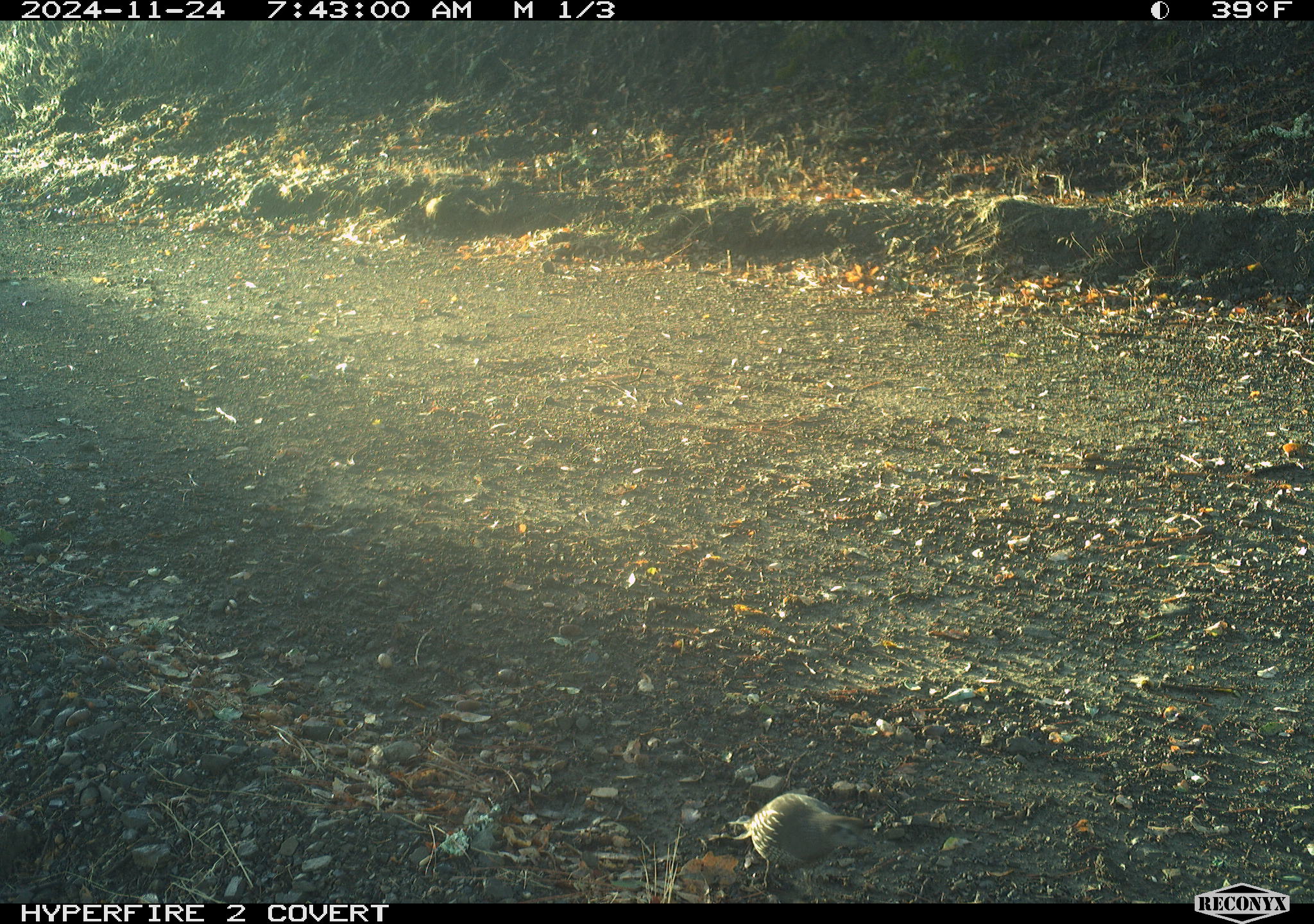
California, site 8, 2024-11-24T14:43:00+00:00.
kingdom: Animalia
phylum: Chordata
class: Aves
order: Galliformes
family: Odontophoridae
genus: Callipepla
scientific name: Callipepla californica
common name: california quail